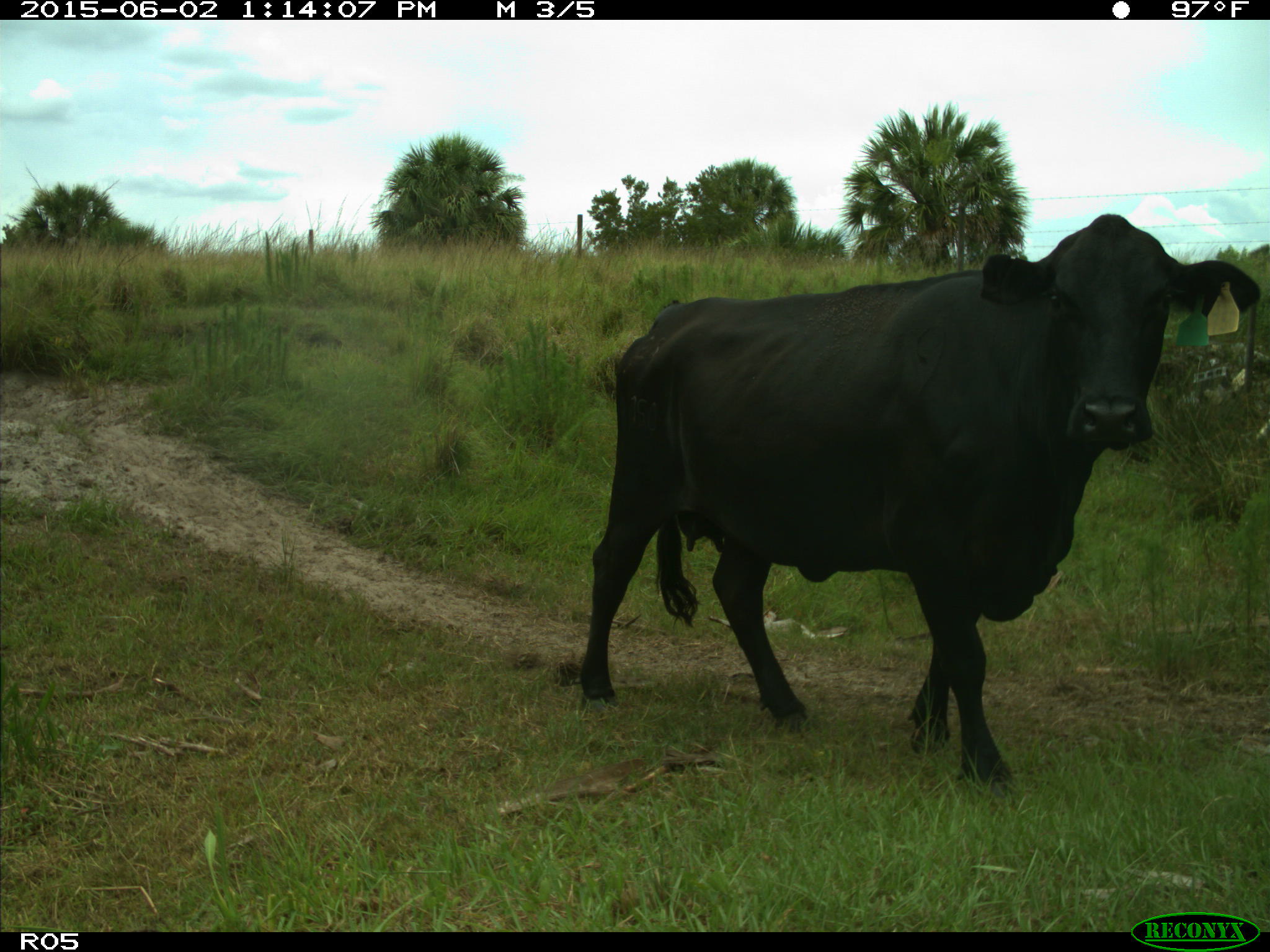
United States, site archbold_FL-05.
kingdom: Animalia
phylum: Chordata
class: Mammalia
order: Artiodactyla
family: Bovidae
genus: Bos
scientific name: Bos taurus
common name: domestic cow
Bos taurus (domestic cow).